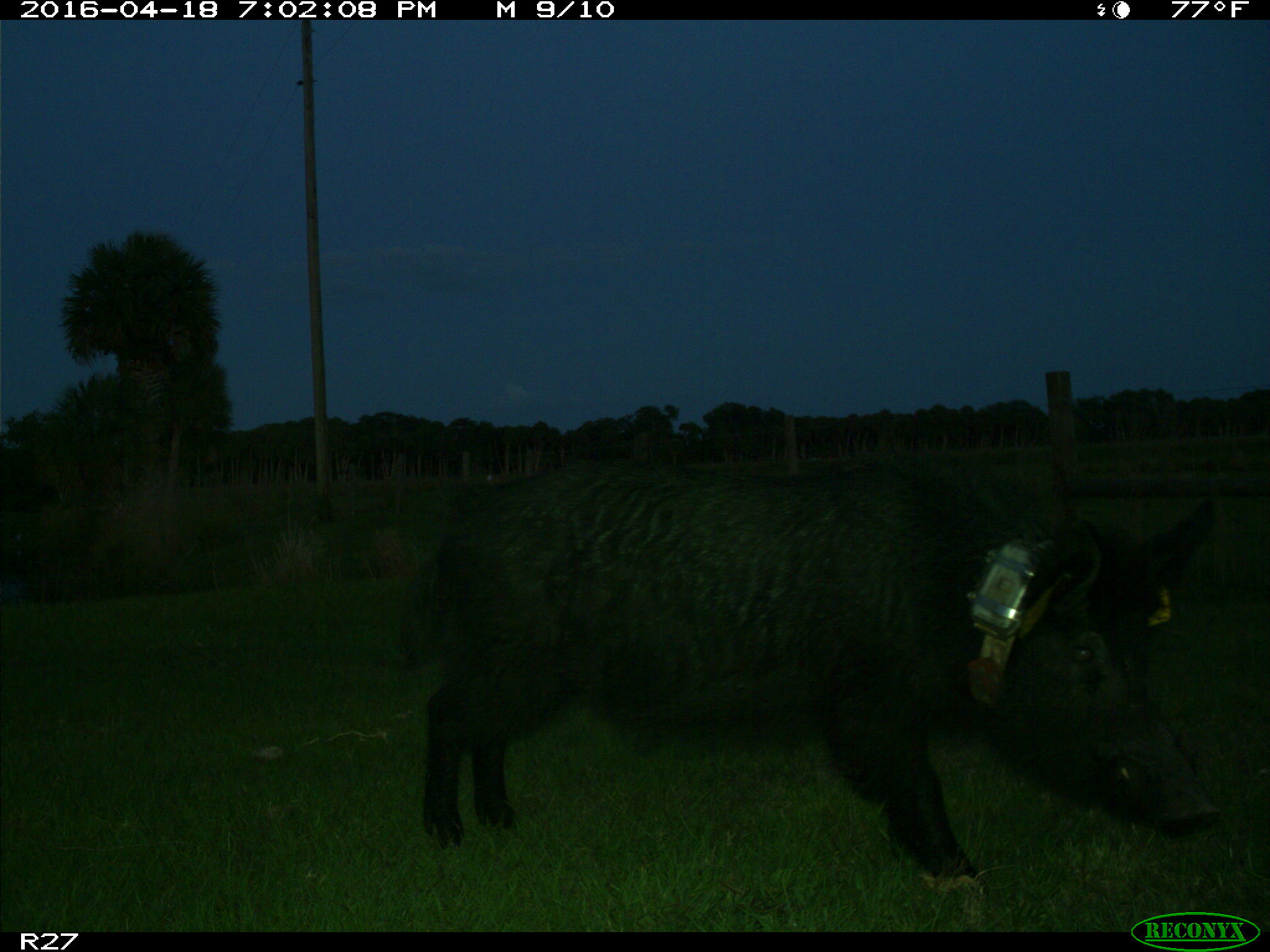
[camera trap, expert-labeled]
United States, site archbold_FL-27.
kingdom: Animalia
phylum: Chordata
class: Mammalia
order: Artiodactyla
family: Suidae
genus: Sus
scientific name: Sus scrofa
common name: wild boar